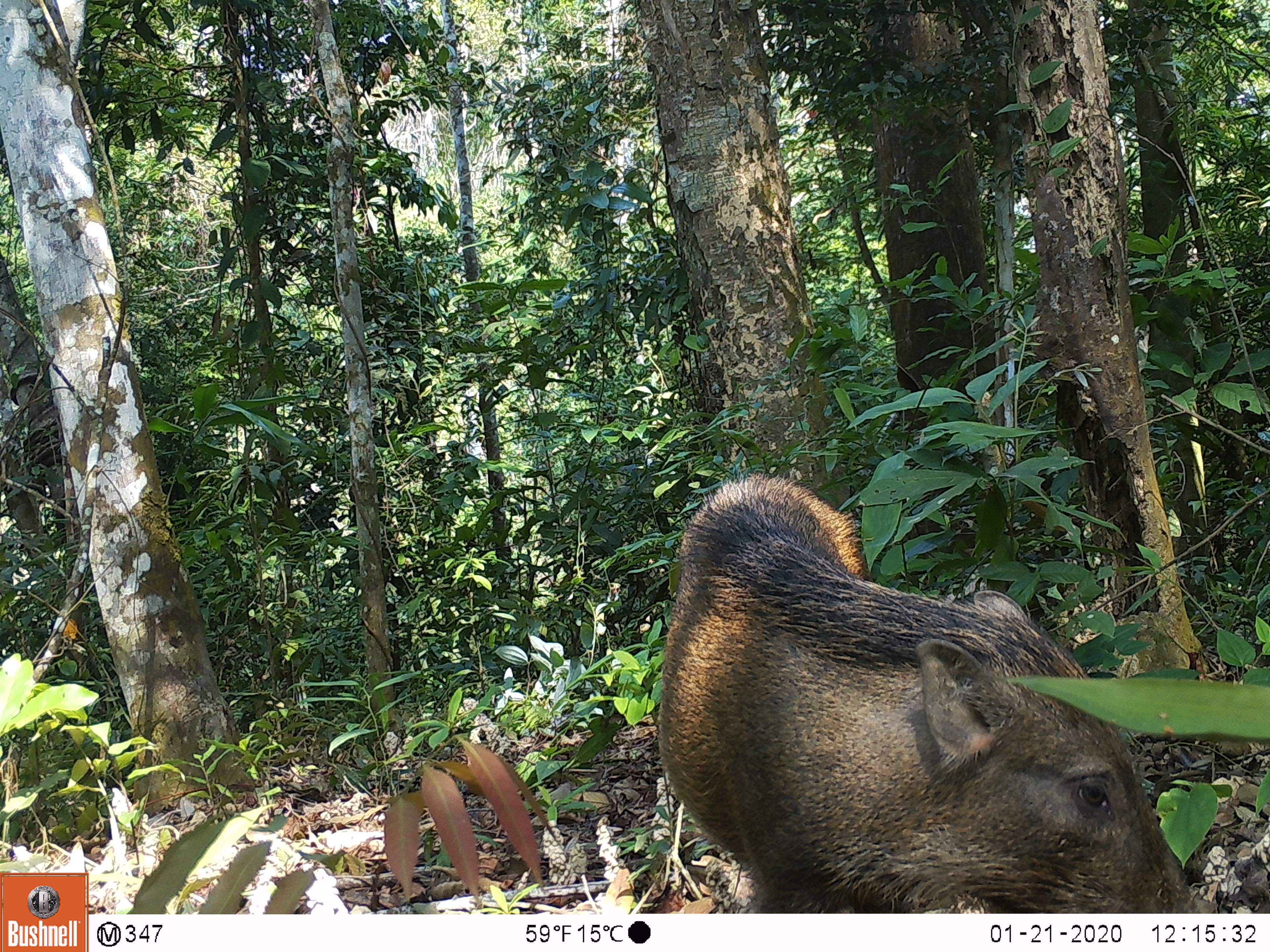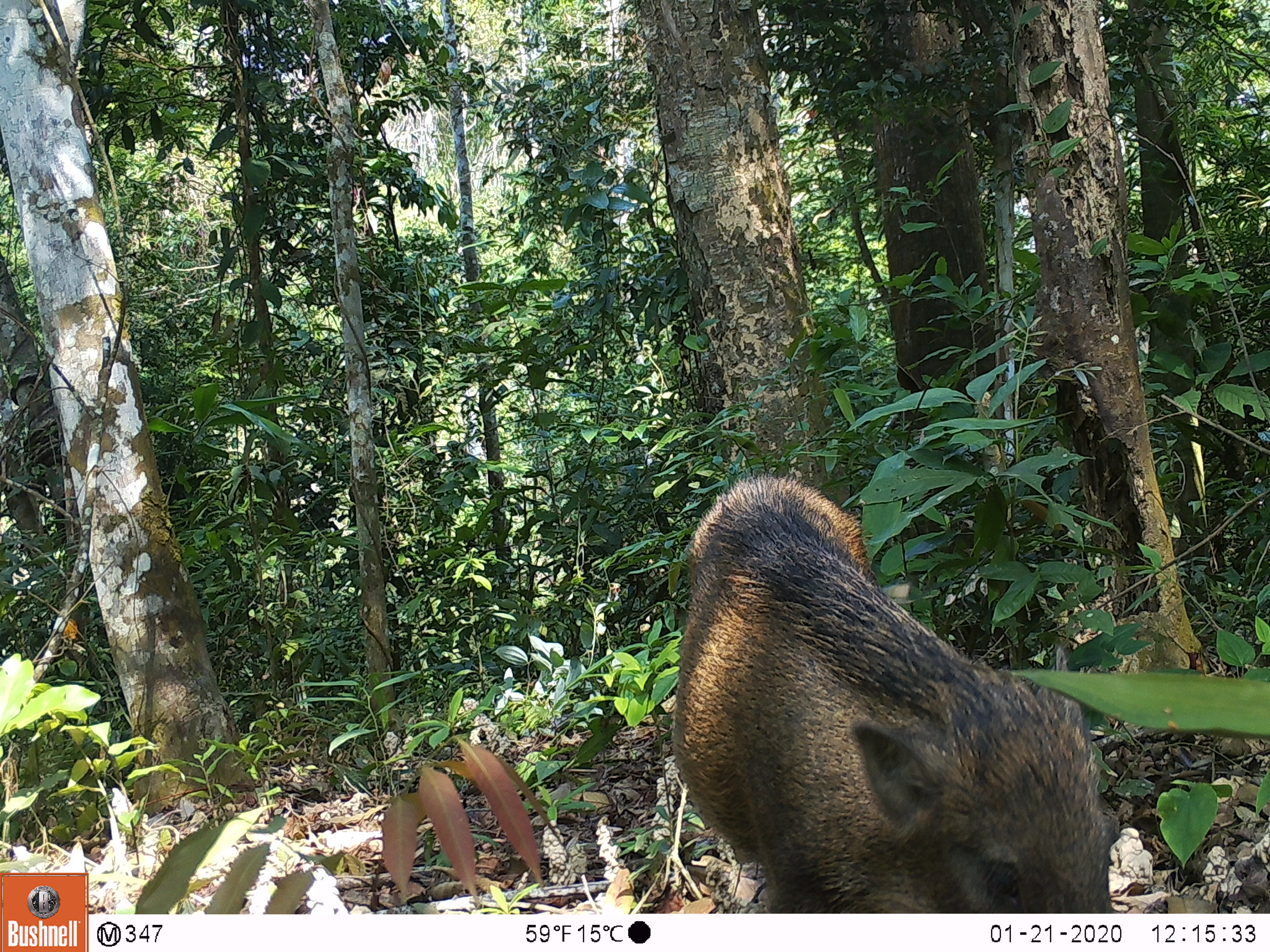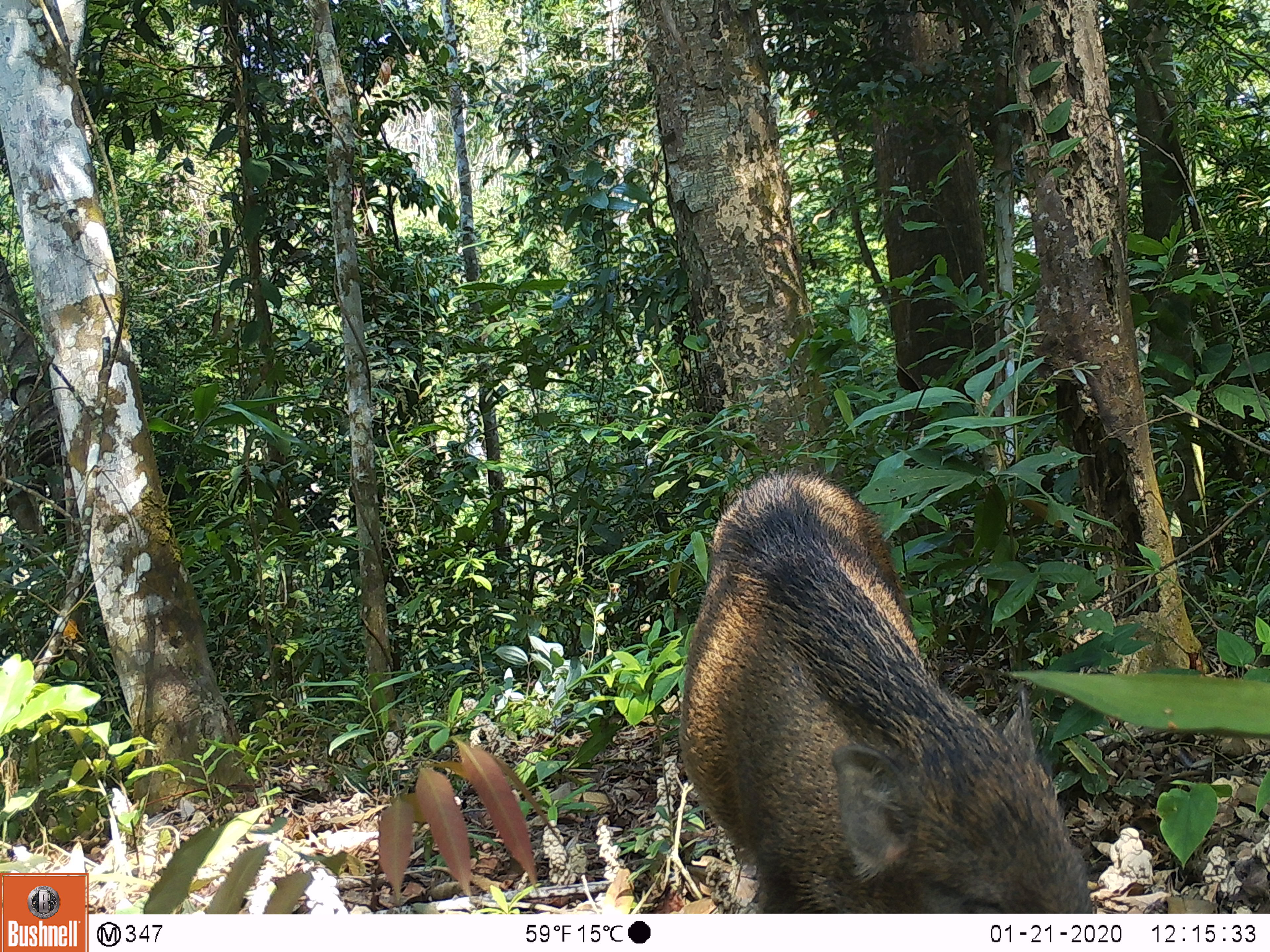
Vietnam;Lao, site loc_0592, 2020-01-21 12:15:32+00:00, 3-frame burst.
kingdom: Animalia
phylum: Chordata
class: Mammalia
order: Artiodactyla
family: Suidae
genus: Sus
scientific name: Sus scrofa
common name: eurasian wild pig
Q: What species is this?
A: Eurasian wild pig (Sus scrofa).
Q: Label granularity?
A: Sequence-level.